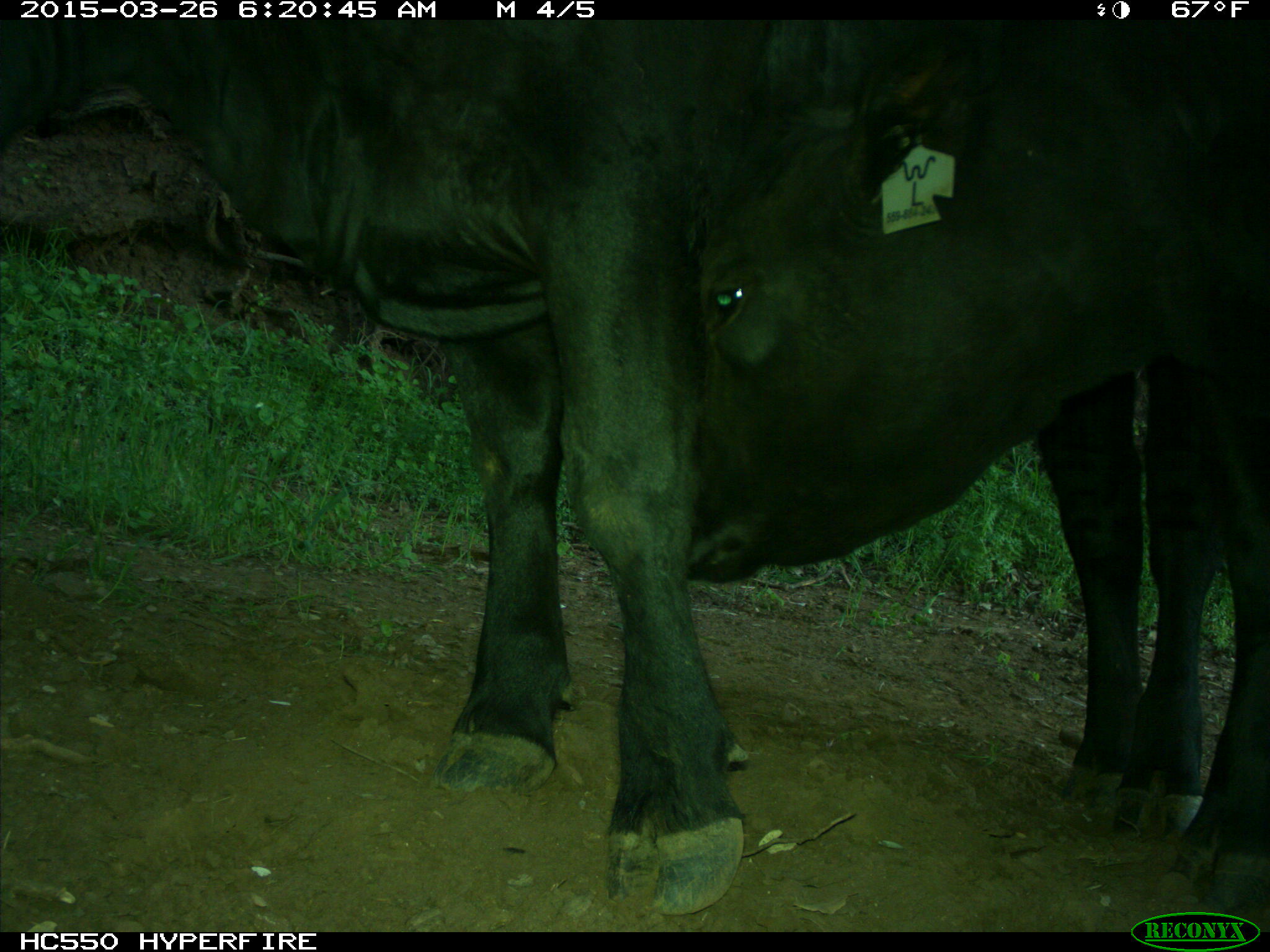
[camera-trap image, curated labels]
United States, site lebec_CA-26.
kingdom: Animalia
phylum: Chordata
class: Mammalia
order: Artiodactyla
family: Bovidae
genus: Bos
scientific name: Bos taurus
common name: domestic cow